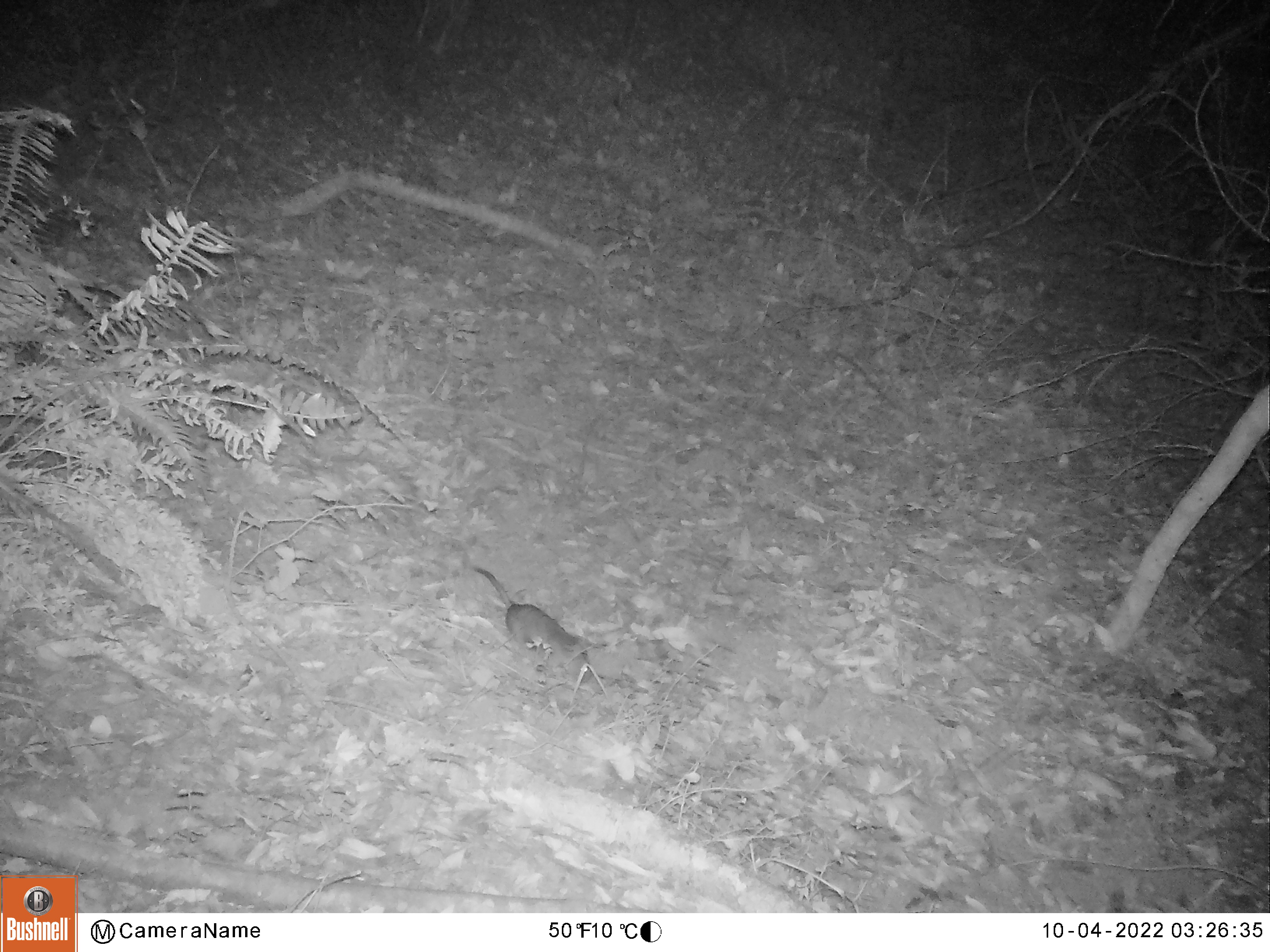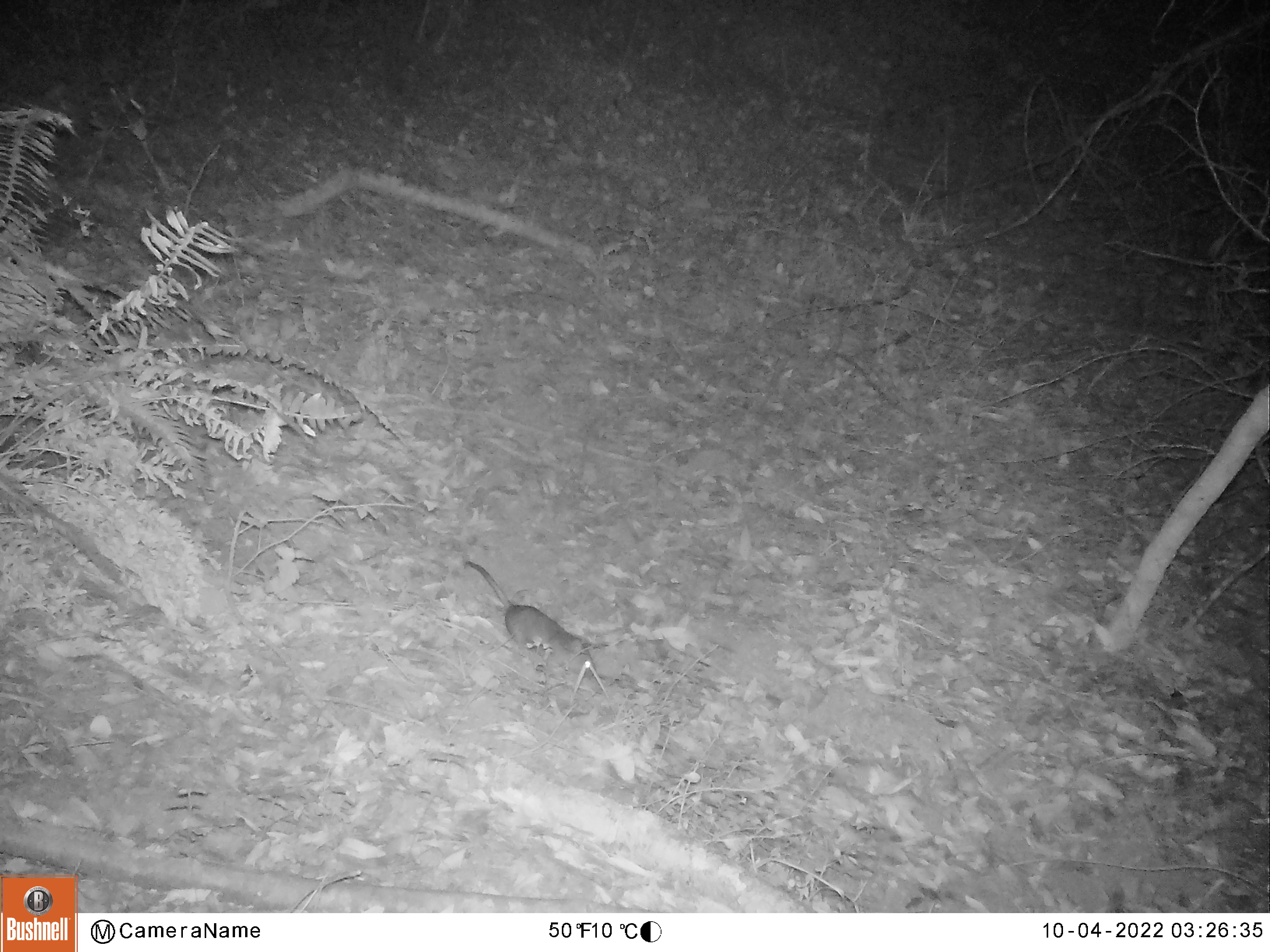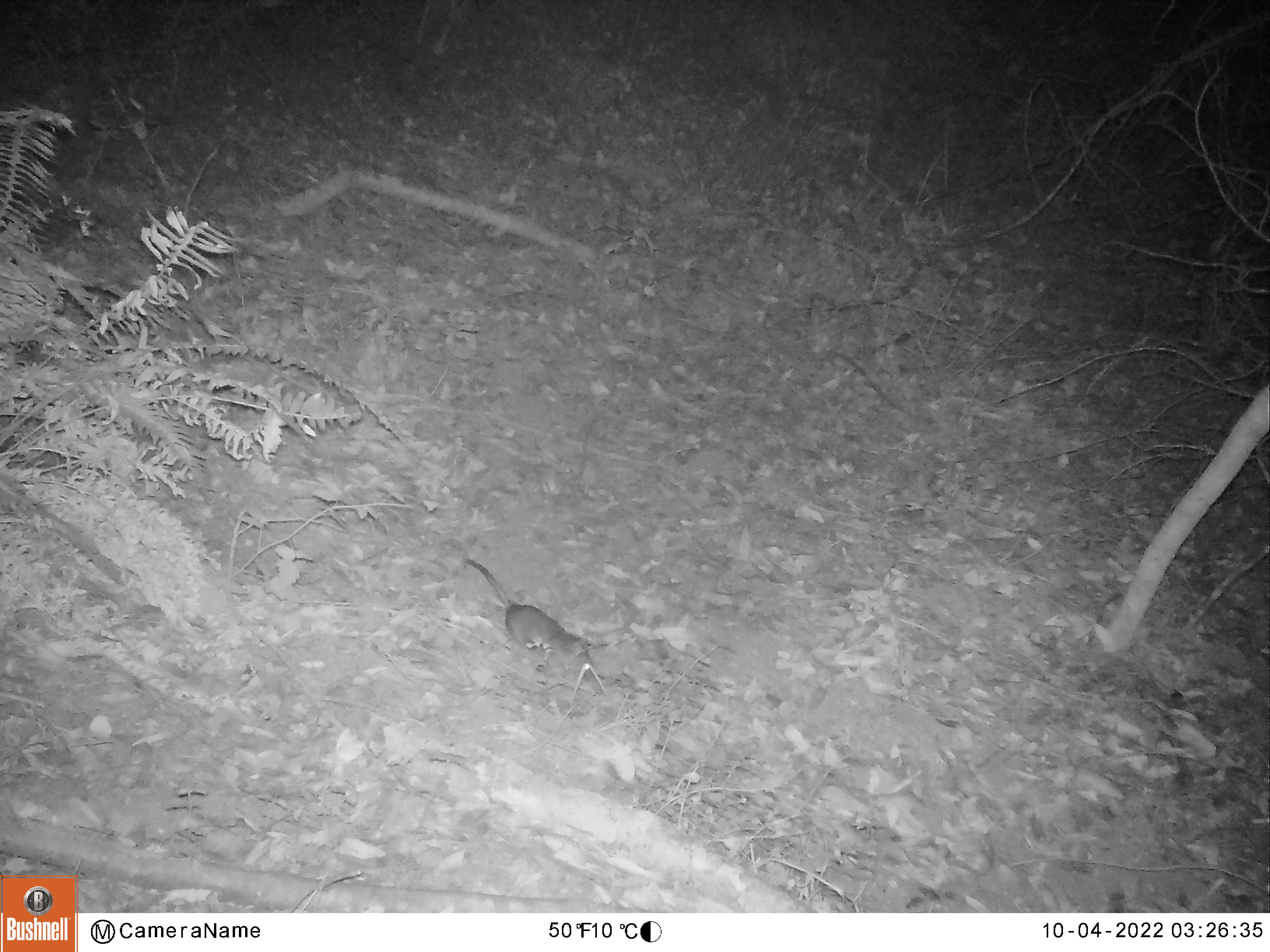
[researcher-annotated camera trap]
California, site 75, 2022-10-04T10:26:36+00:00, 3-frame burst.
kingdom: Animalia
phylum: Chordata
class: Mammalia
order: Rodentia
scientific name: Rodentia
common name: mouse or rat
Mouse or rat (Rodentia).